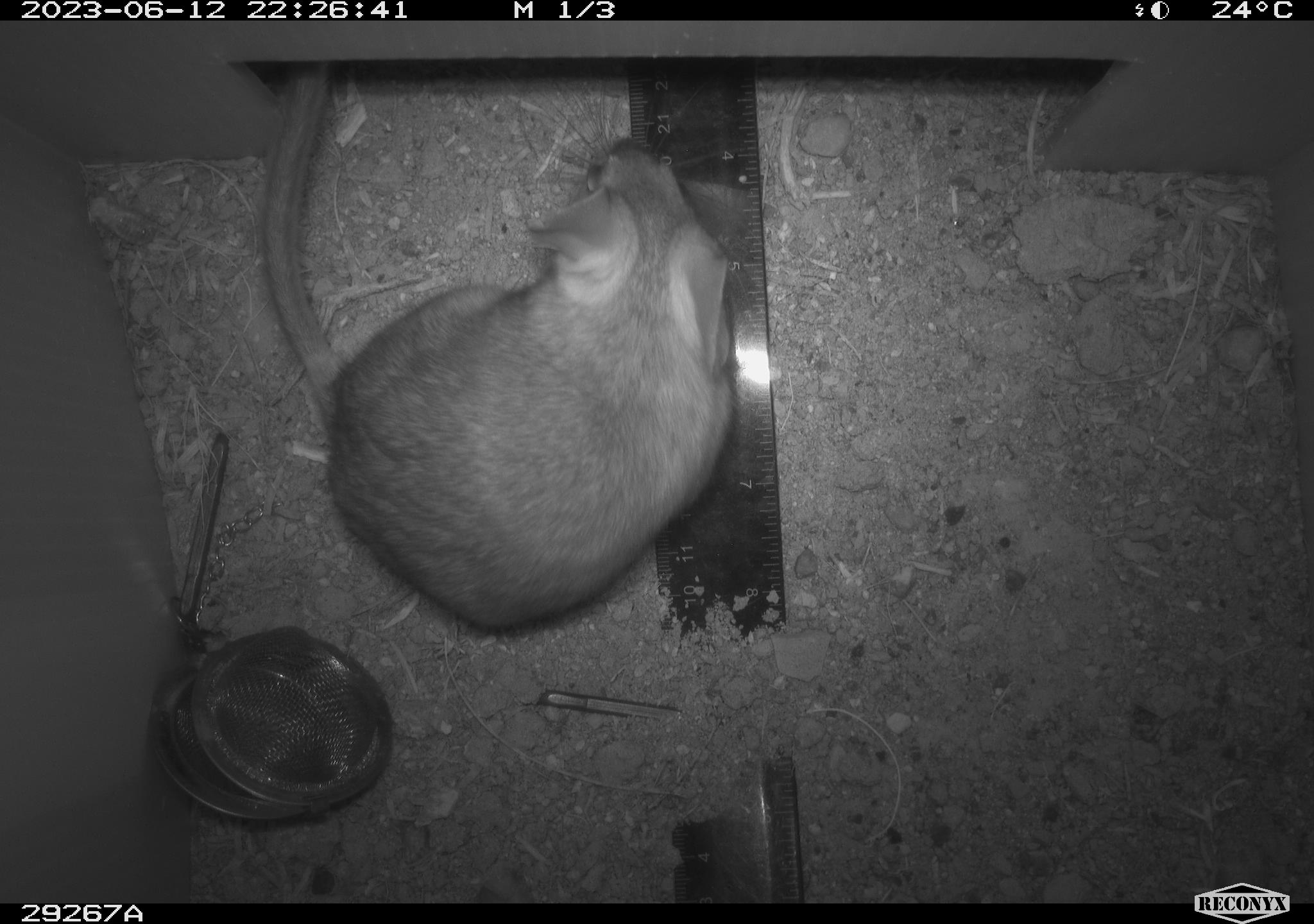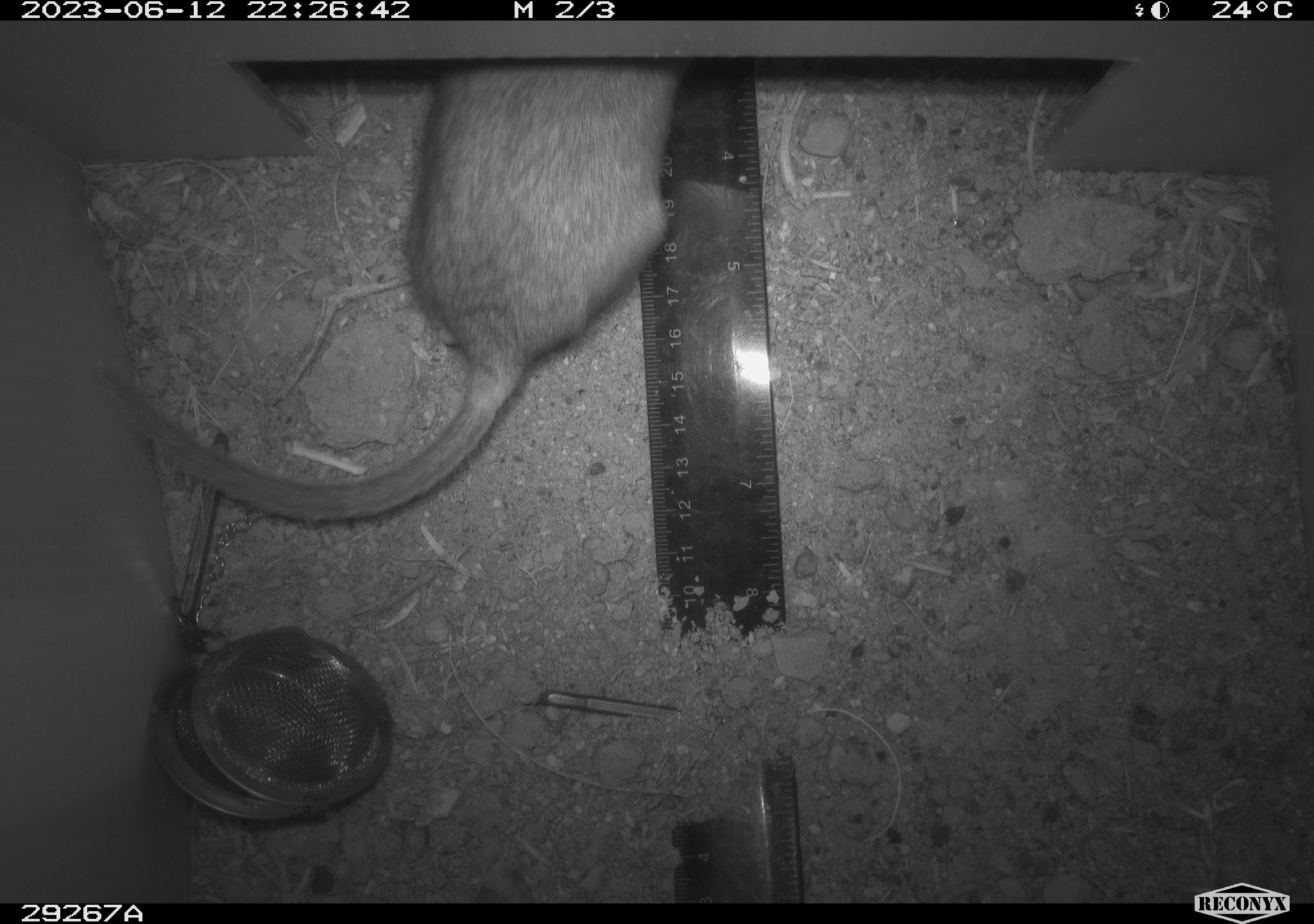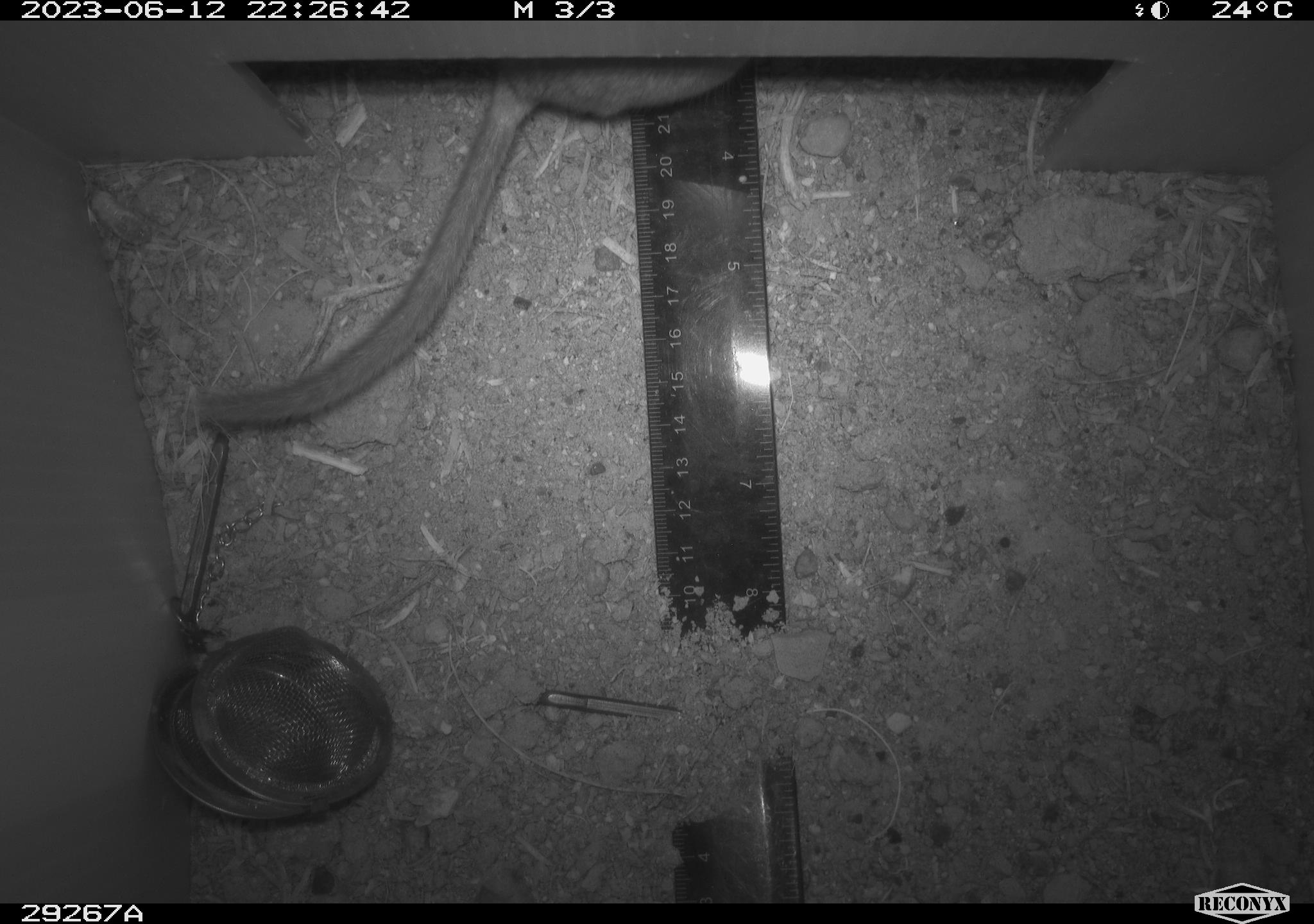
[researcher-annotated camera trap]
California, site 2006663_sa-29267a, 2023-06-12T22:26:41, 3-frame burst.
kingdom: Animalia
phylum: Chordata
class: Mammalia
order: Rodentia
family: Cricetidae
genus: Neotoma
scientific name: Neotoma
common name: pack rat or woodrat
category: neotoma species